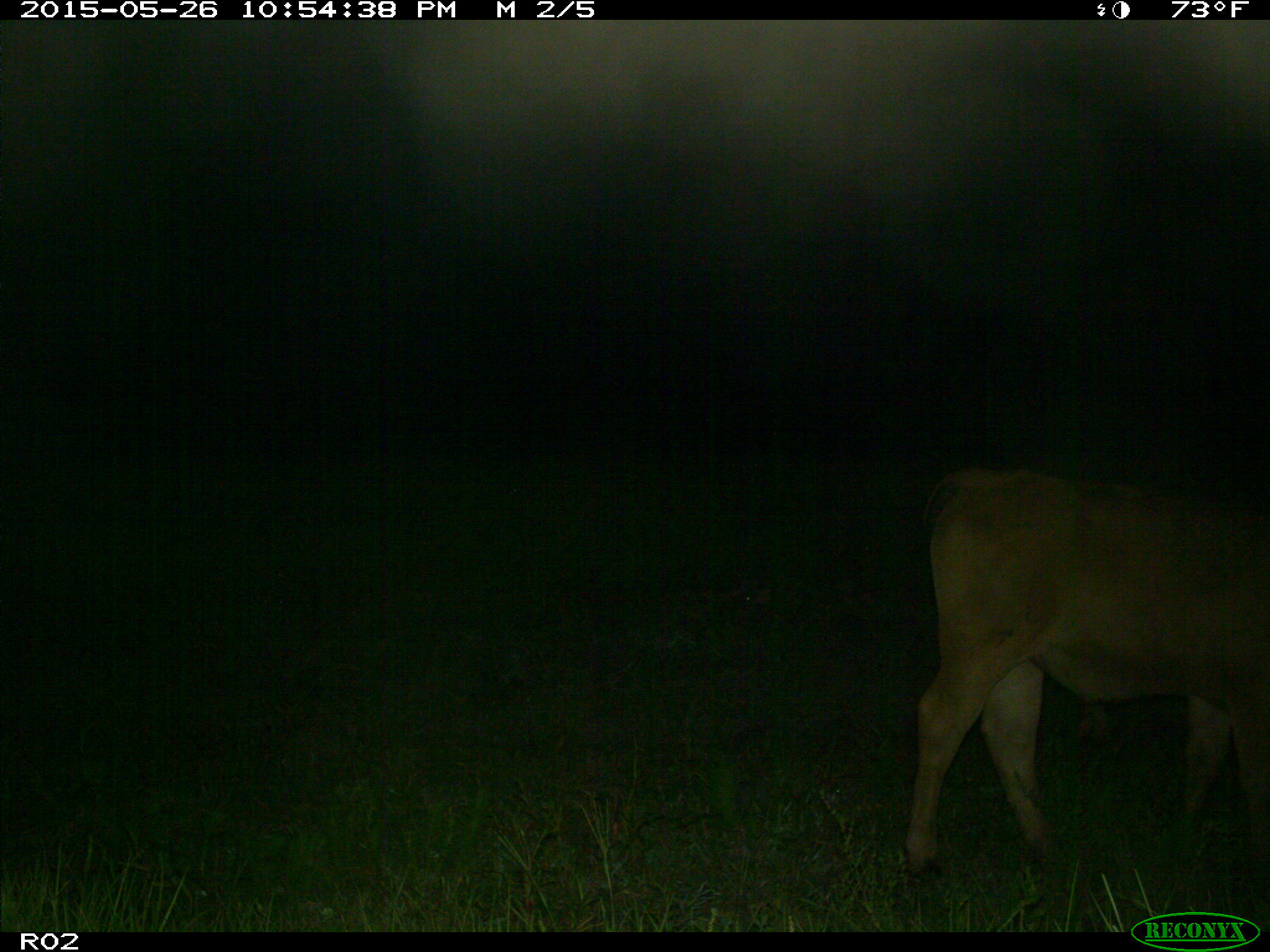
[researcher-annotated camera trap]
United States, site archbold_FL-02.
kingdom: Animalia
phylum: Chordata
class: Mammalia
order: Artiodactyla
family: Bovidae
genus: Bos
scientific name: Bos taurus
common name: domestic cow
Bos taurus (domestic cow).